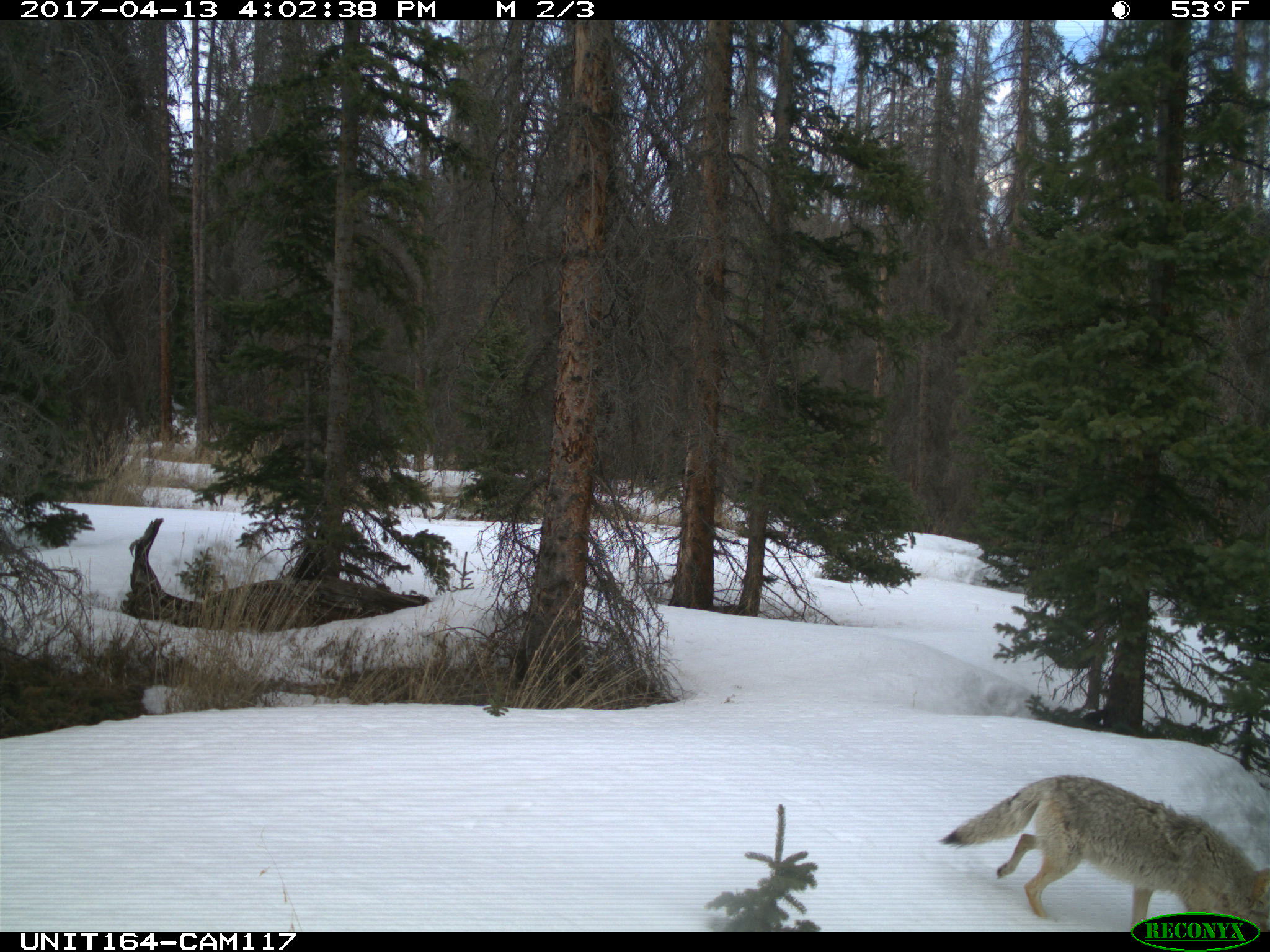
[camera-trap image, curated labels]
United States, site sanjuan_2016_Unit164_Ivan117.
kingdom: Animalia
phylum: Chordata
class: Mammalia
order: Carnivora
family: Canidae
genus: Canis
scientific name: Canis latrans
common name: coyote